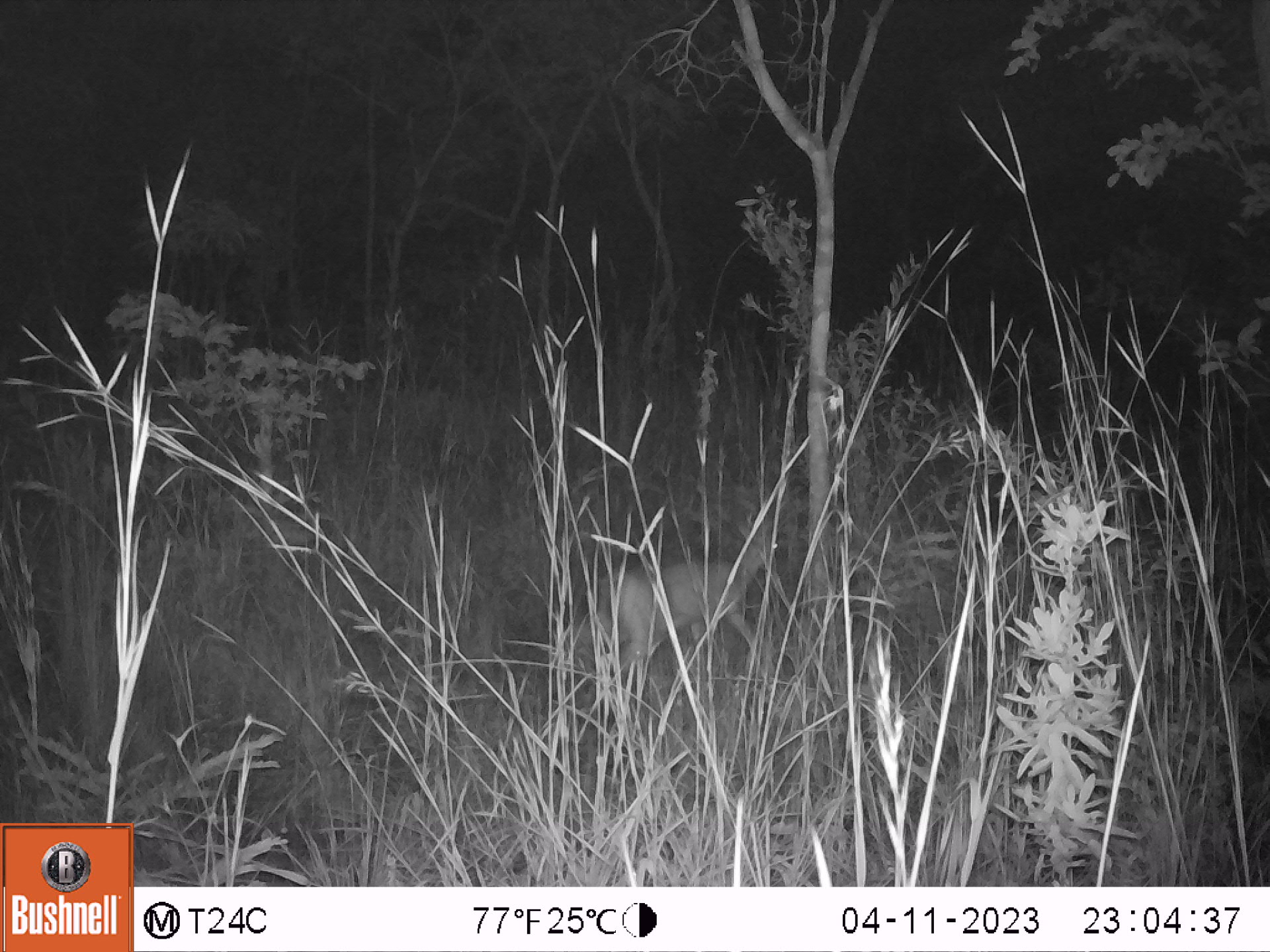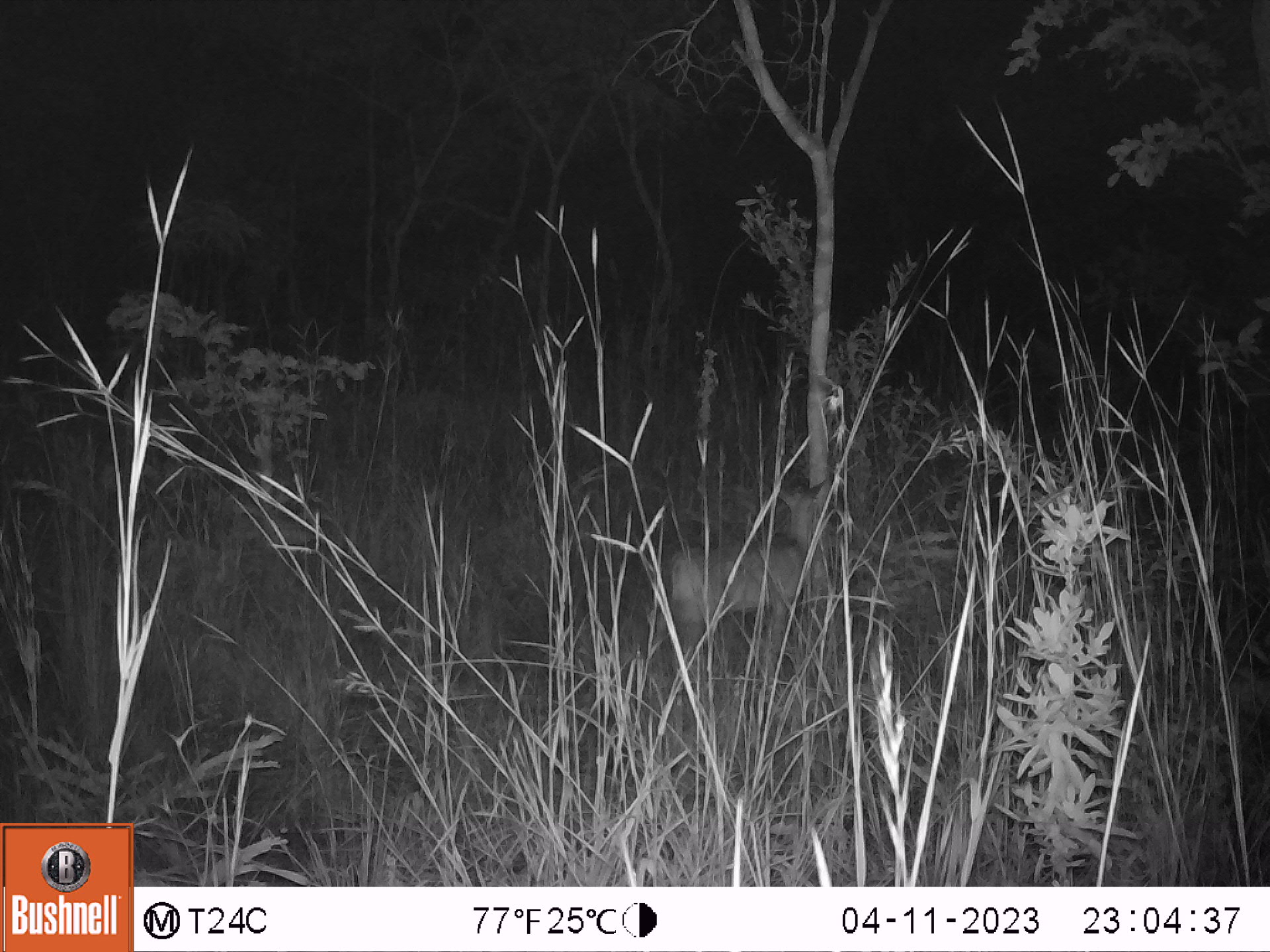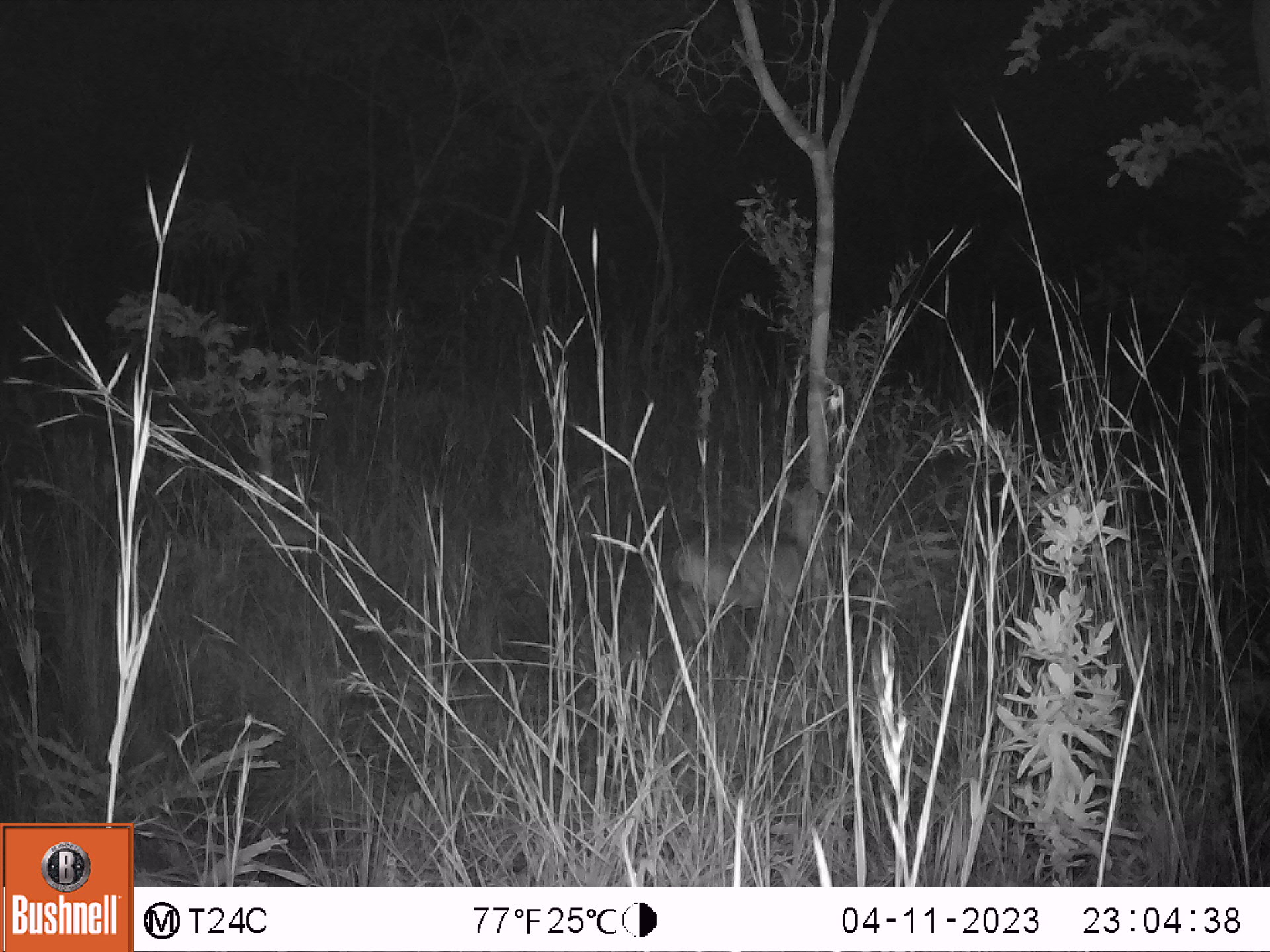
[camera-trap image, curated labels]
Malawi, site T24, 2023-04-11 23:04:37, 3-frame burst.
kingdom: Animalia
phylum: Chordata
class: Mammalia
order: Artiodactyla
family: Bovidae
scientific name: Antilopinae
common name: small antelope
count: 1